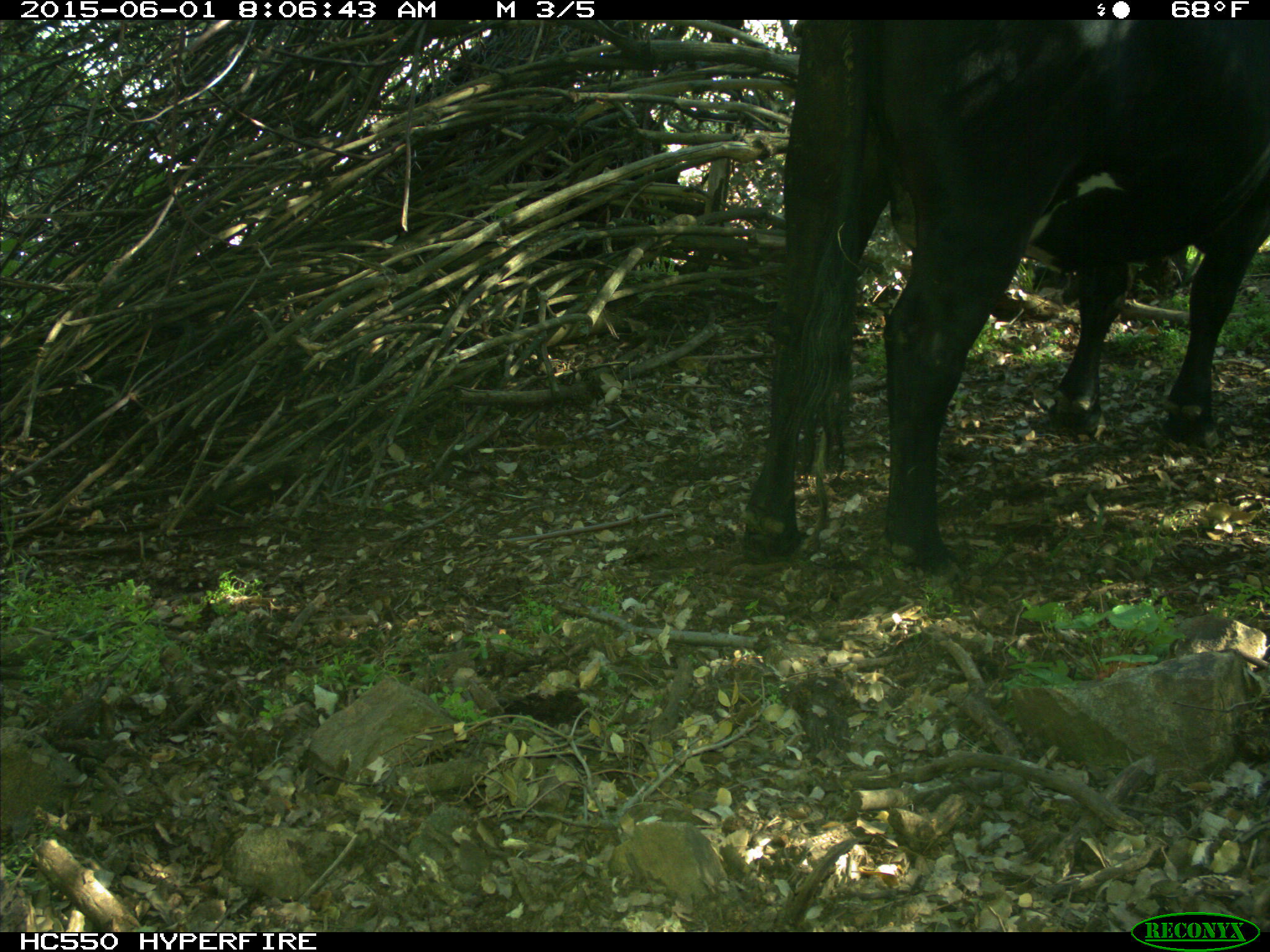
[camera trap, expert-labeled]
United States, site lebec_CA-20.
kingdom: Animalia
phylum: Chordata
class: Mammalia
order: Artiodactyla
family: Bovidae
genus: Bos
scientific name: Bos taurus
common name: domestic cow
Bos taurus (domestic cow).